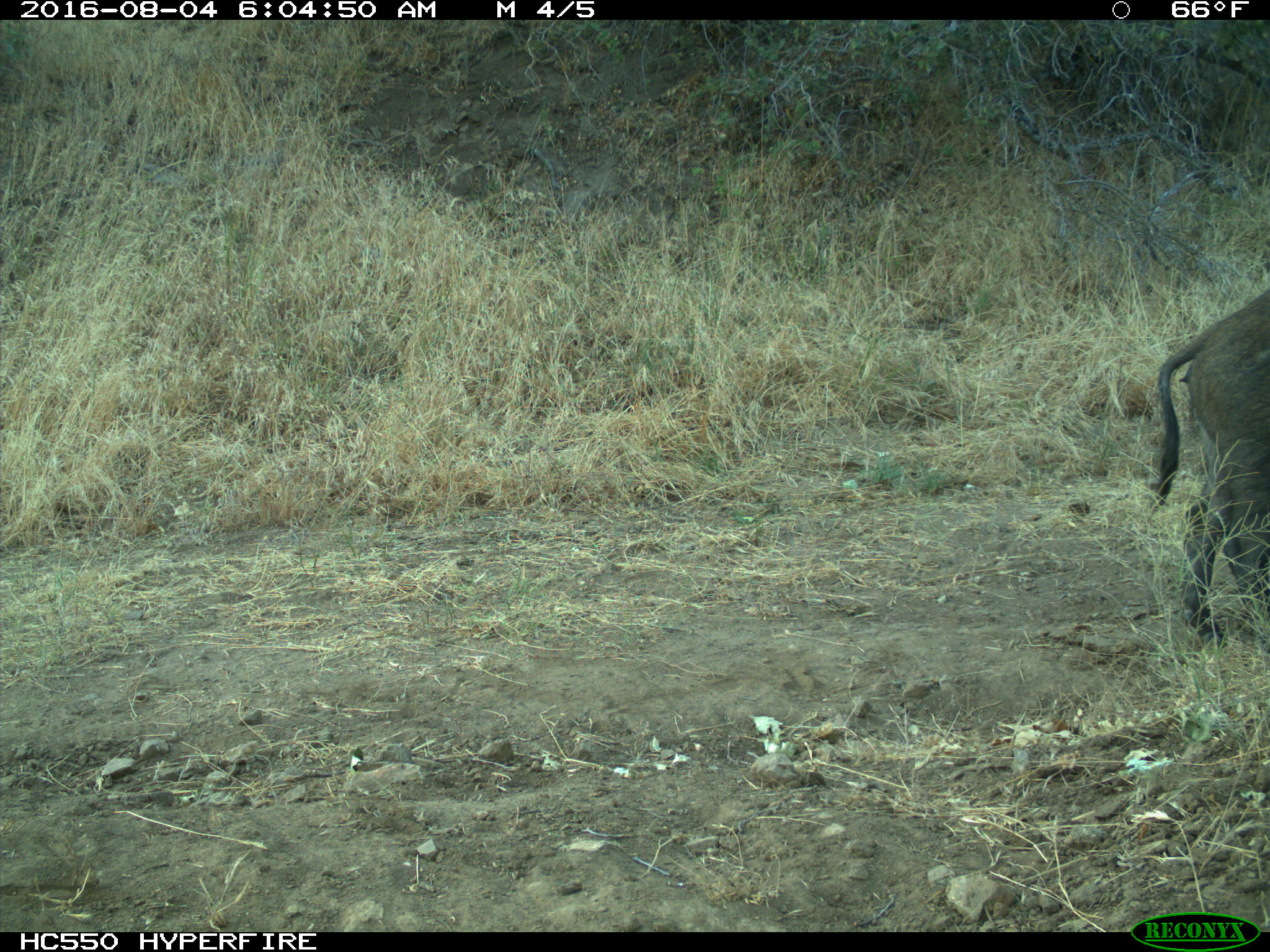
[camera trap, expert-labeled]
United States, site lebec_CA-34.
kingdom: Animalia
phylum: Chordata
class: Mammalia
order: Artiodactyla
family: Suidae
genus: Sus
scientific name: Sus scrofa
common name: wild boar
Sus scrofa (wild boar).